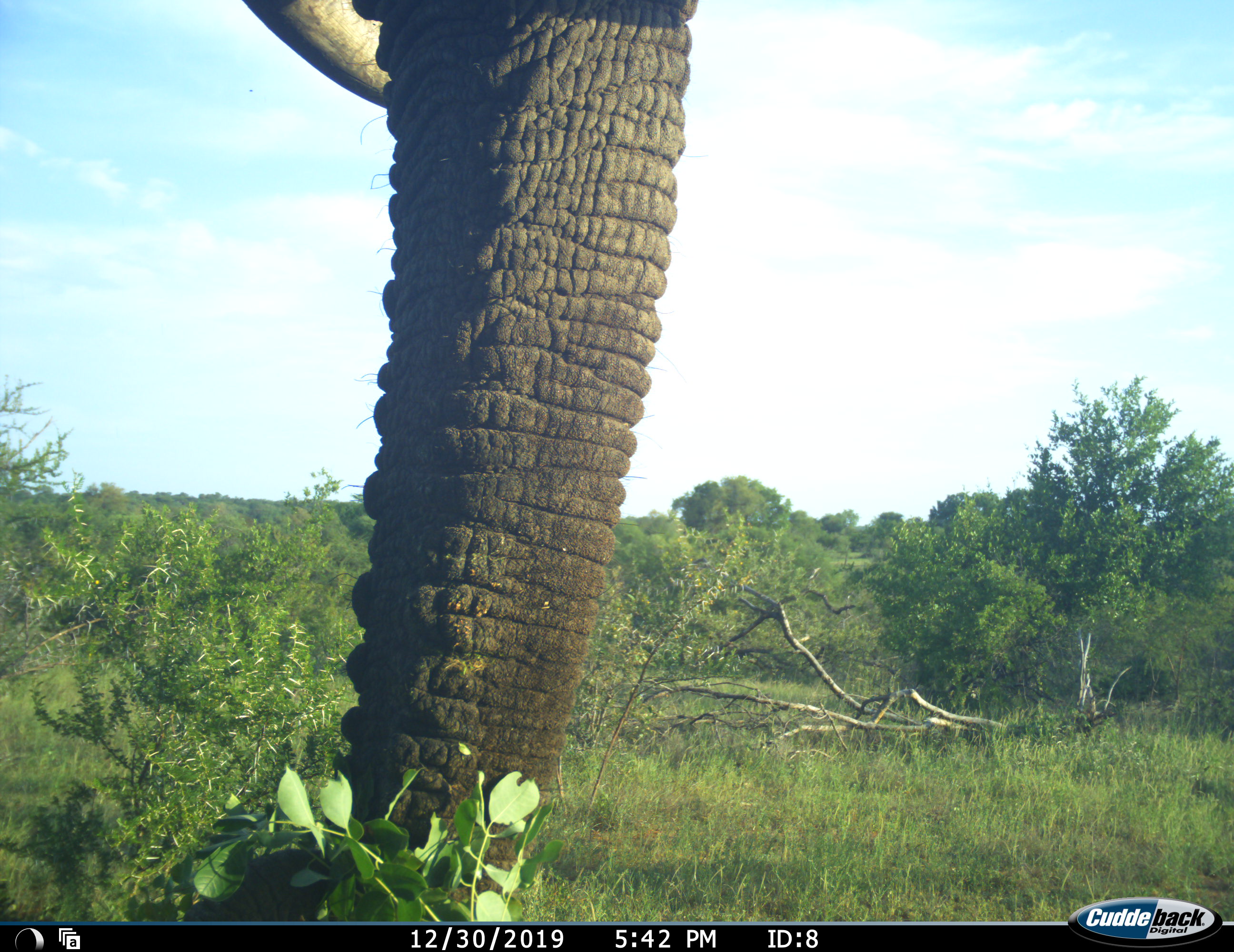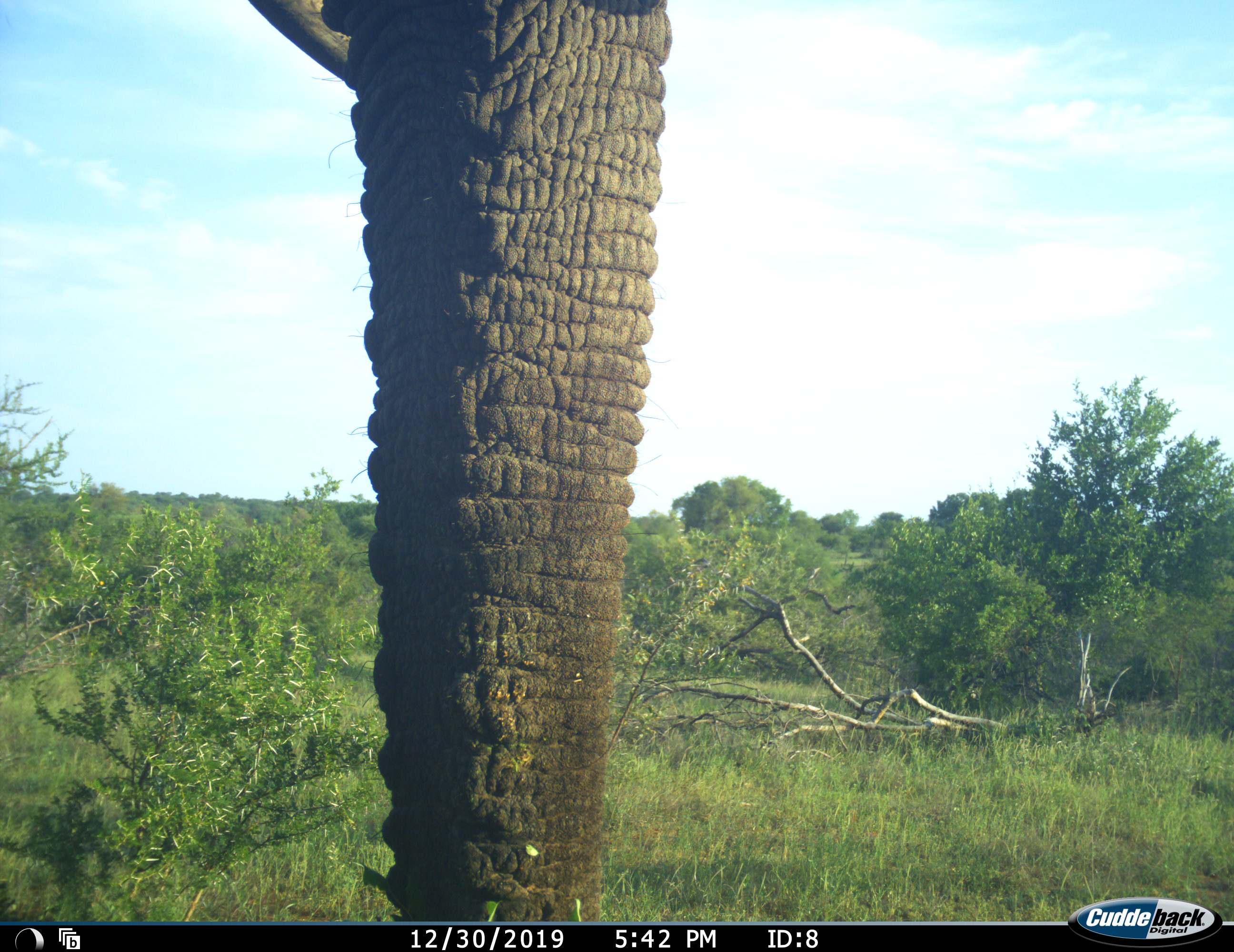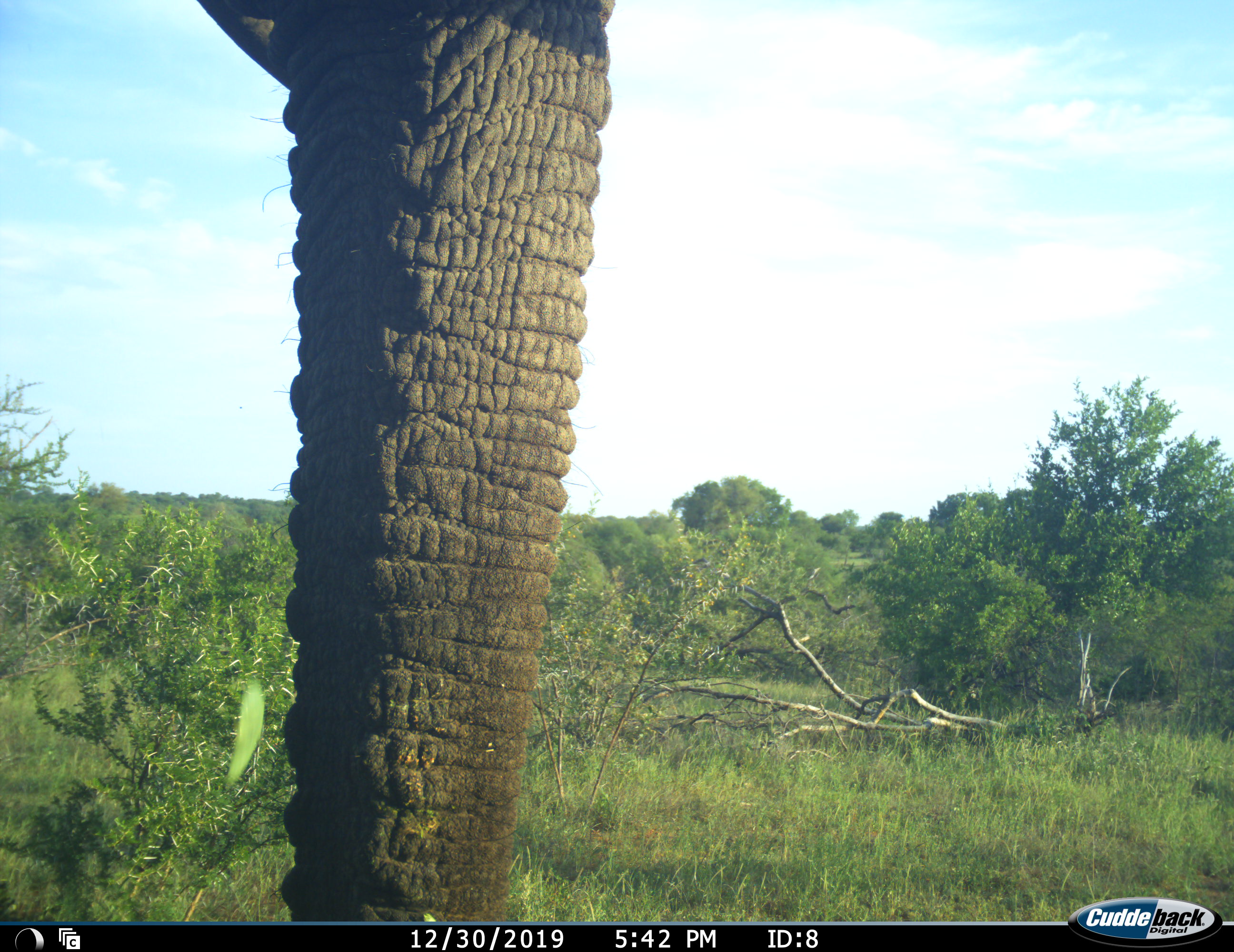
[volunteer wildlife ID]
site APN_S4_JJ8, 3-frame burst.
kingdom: Animalia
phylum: Chordata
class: Mammalia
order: Proboscidea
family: Elephantidae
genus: Loxodonta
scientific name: Loxodonta africana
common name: african bush elephant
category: elephant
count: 1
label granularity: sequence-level